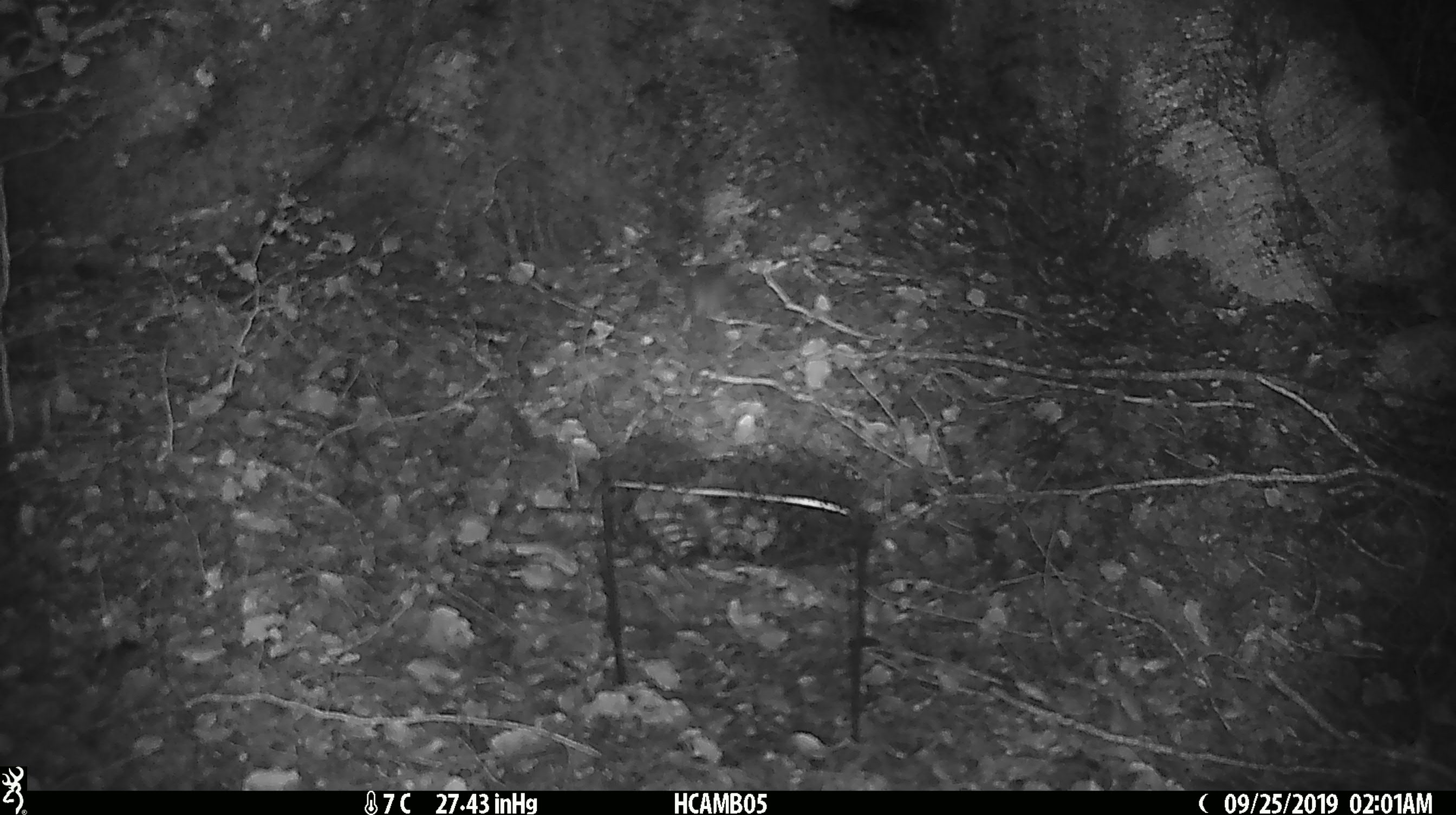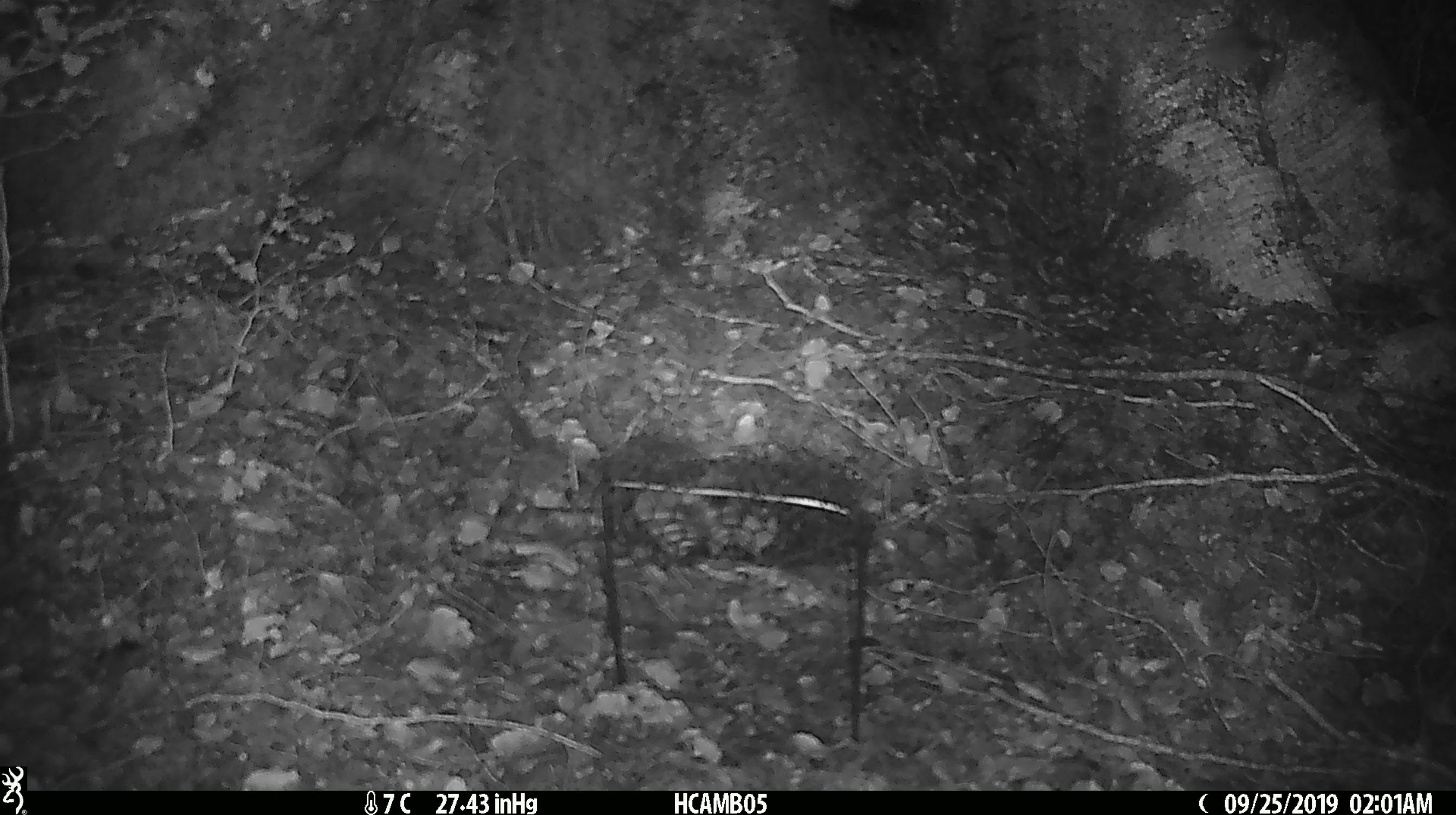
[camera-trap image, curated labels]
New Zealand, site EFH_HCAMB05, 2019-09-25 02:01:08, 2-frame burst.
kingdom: Animalia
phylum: Chordata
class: Mammalia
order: Rodentia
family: Muridae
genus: Mus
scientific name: Mus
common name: mouse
Mouse (Mus).